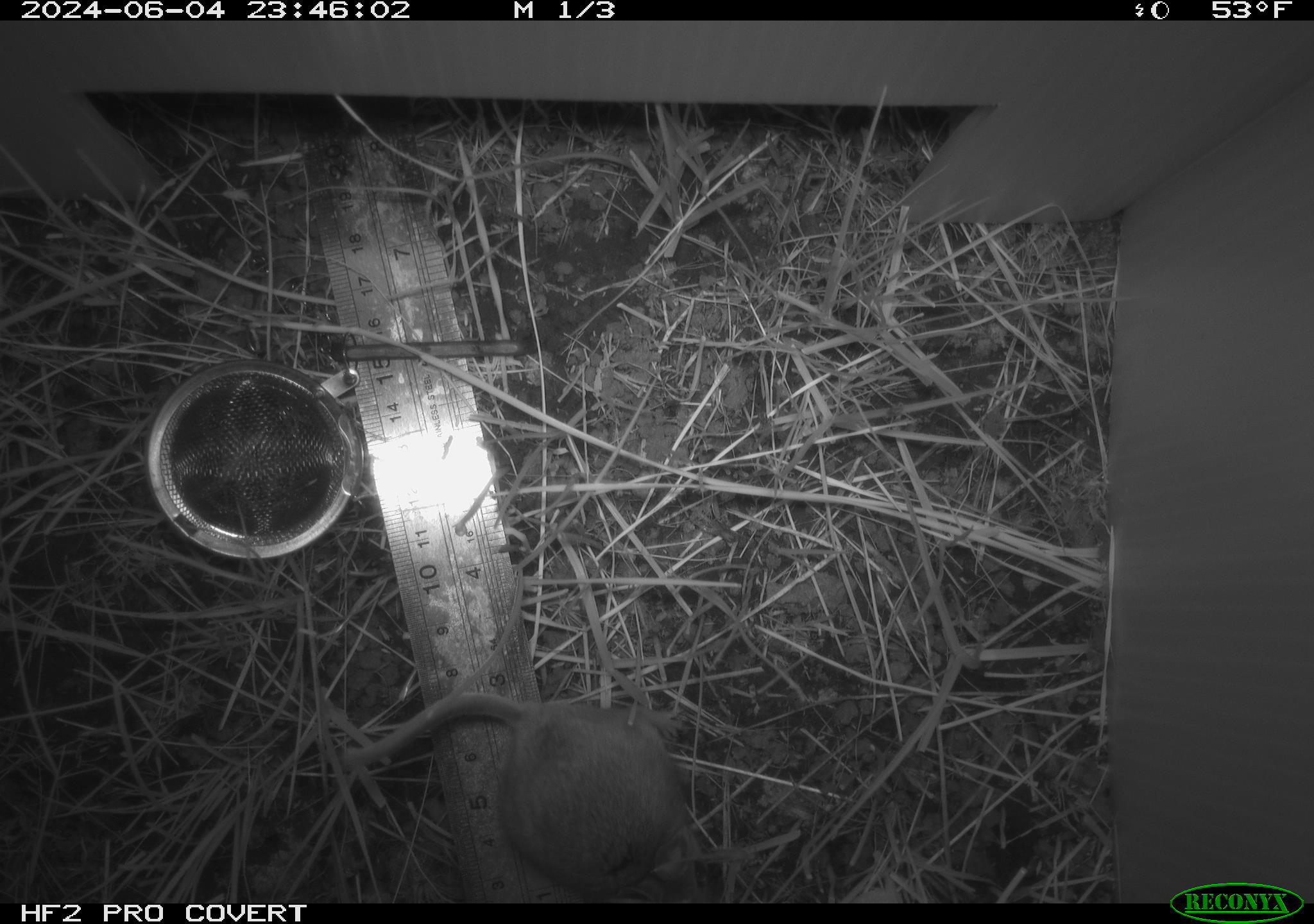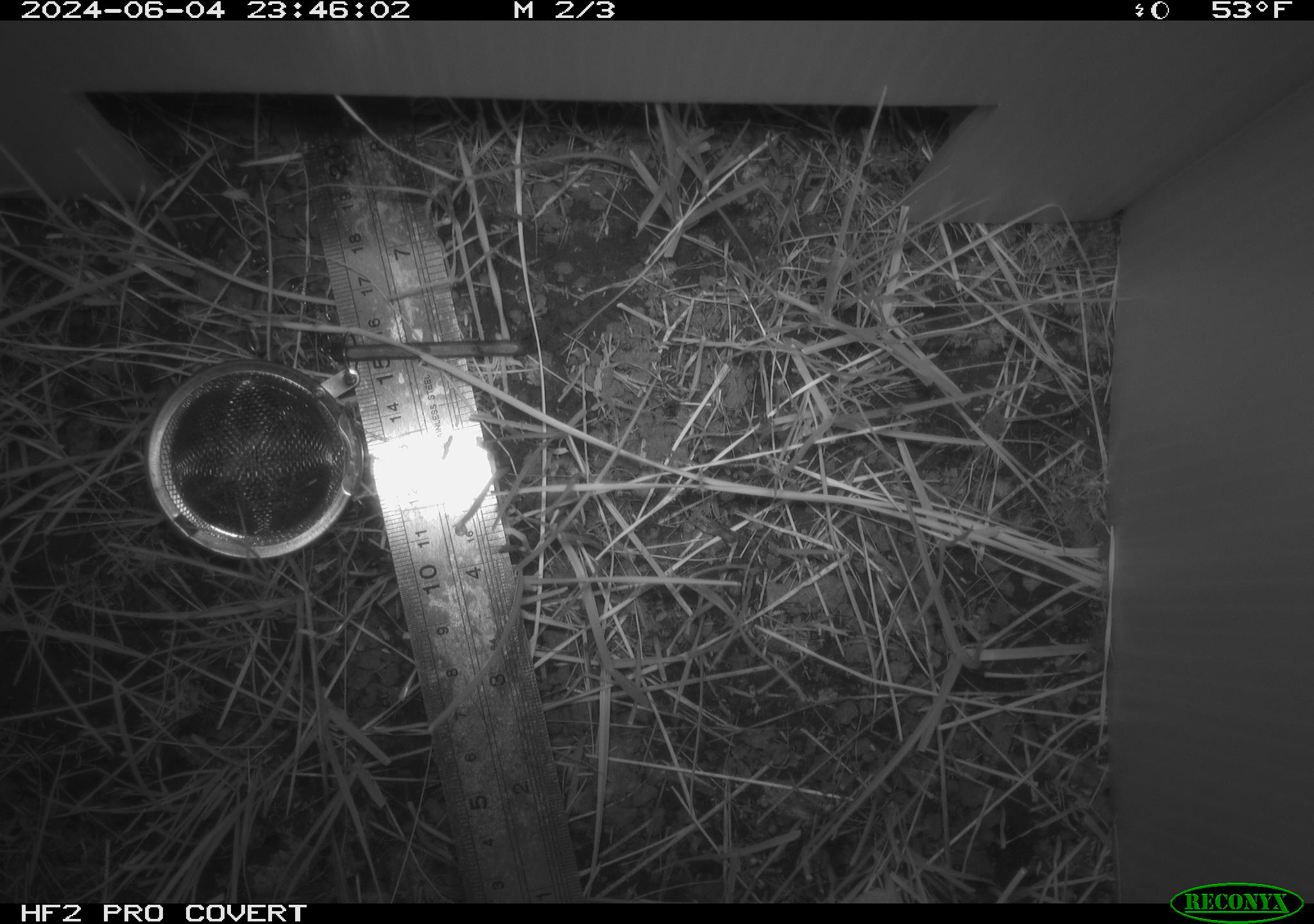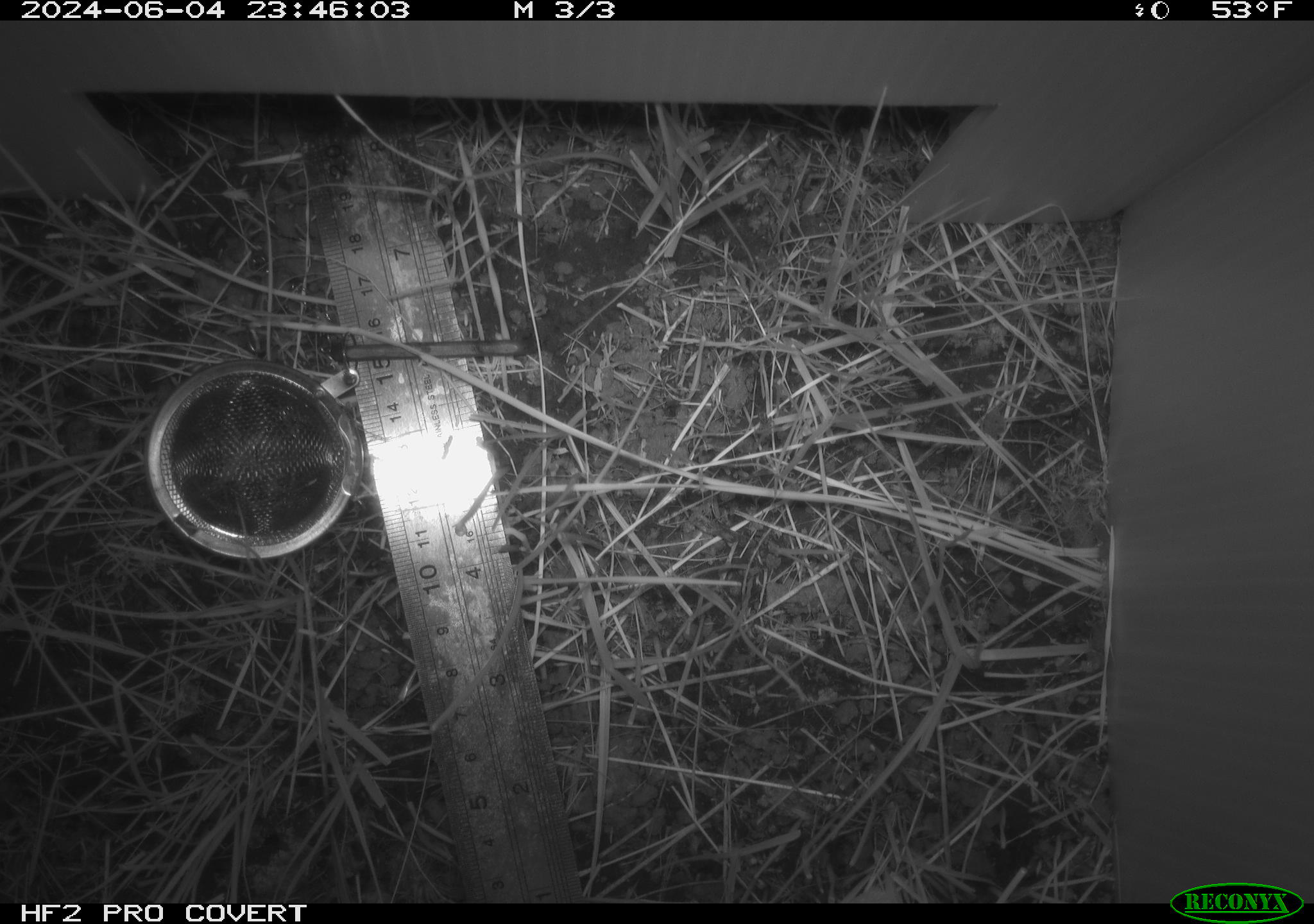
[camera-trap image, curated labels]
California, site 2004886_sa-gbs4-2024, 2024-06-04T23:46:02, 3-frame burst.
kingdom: Animalia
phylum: Chordata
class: Mammalia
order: Rodentia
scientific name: Rodentia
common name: mouse species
Mouse species (Rodentia).